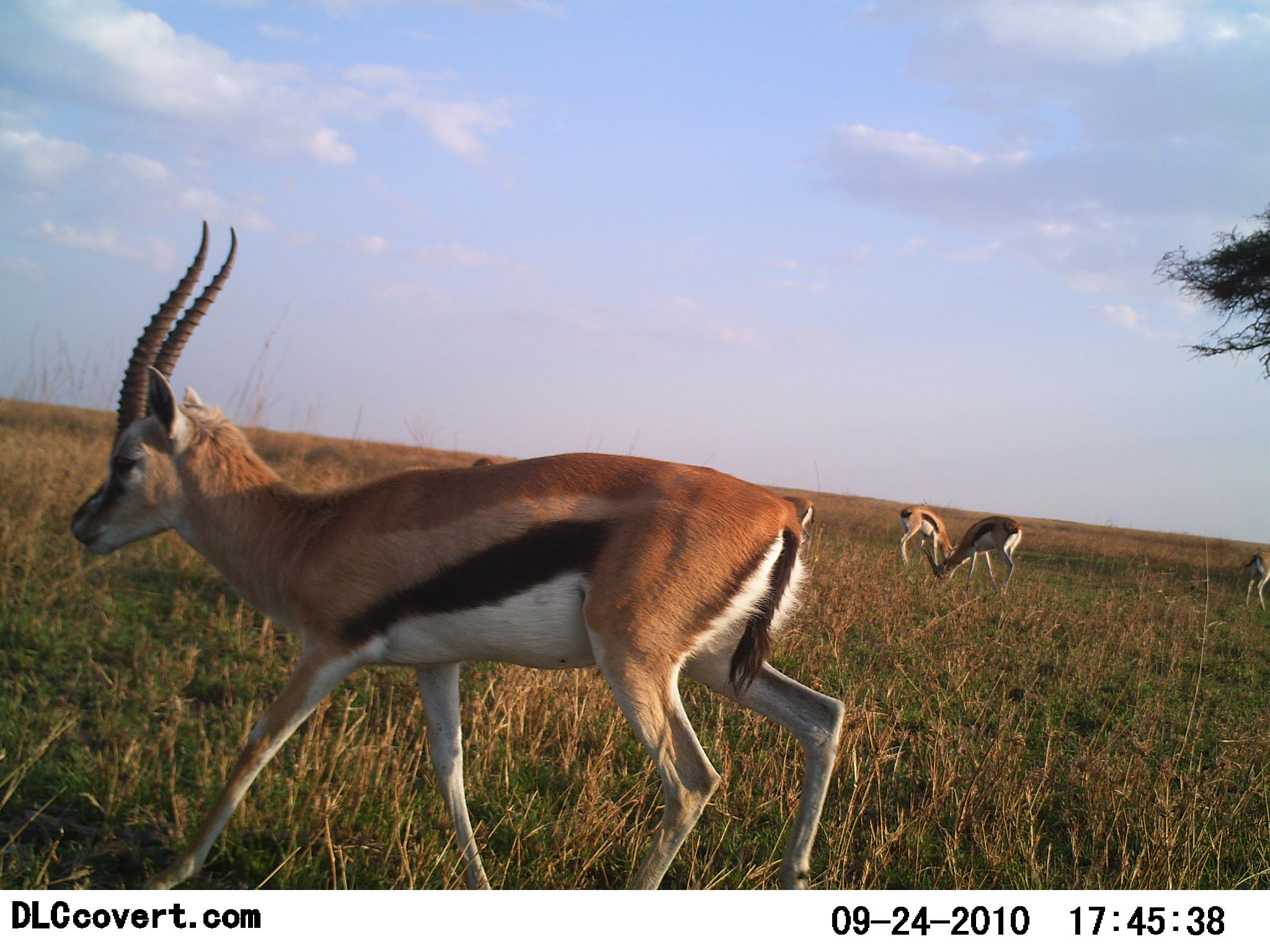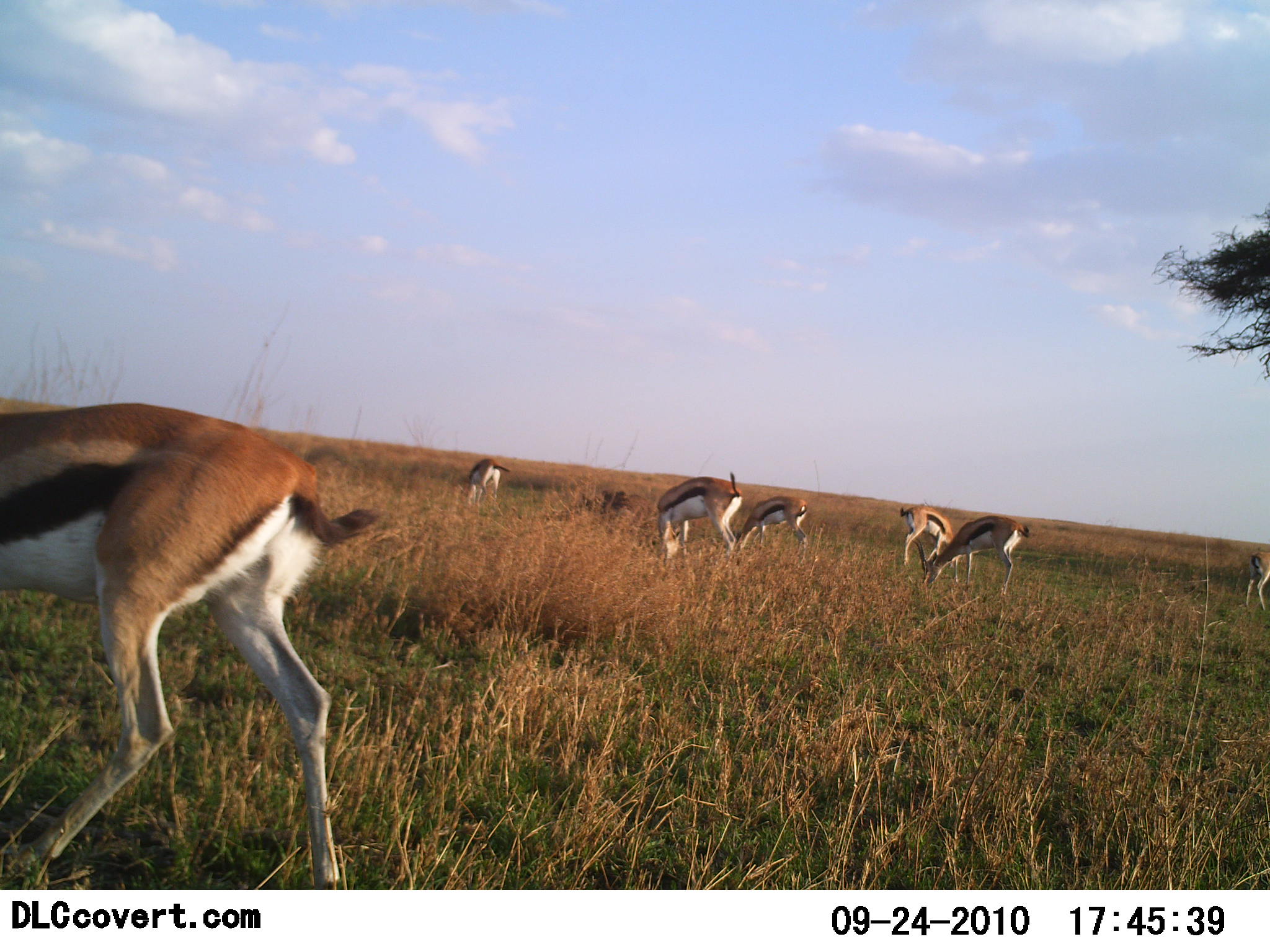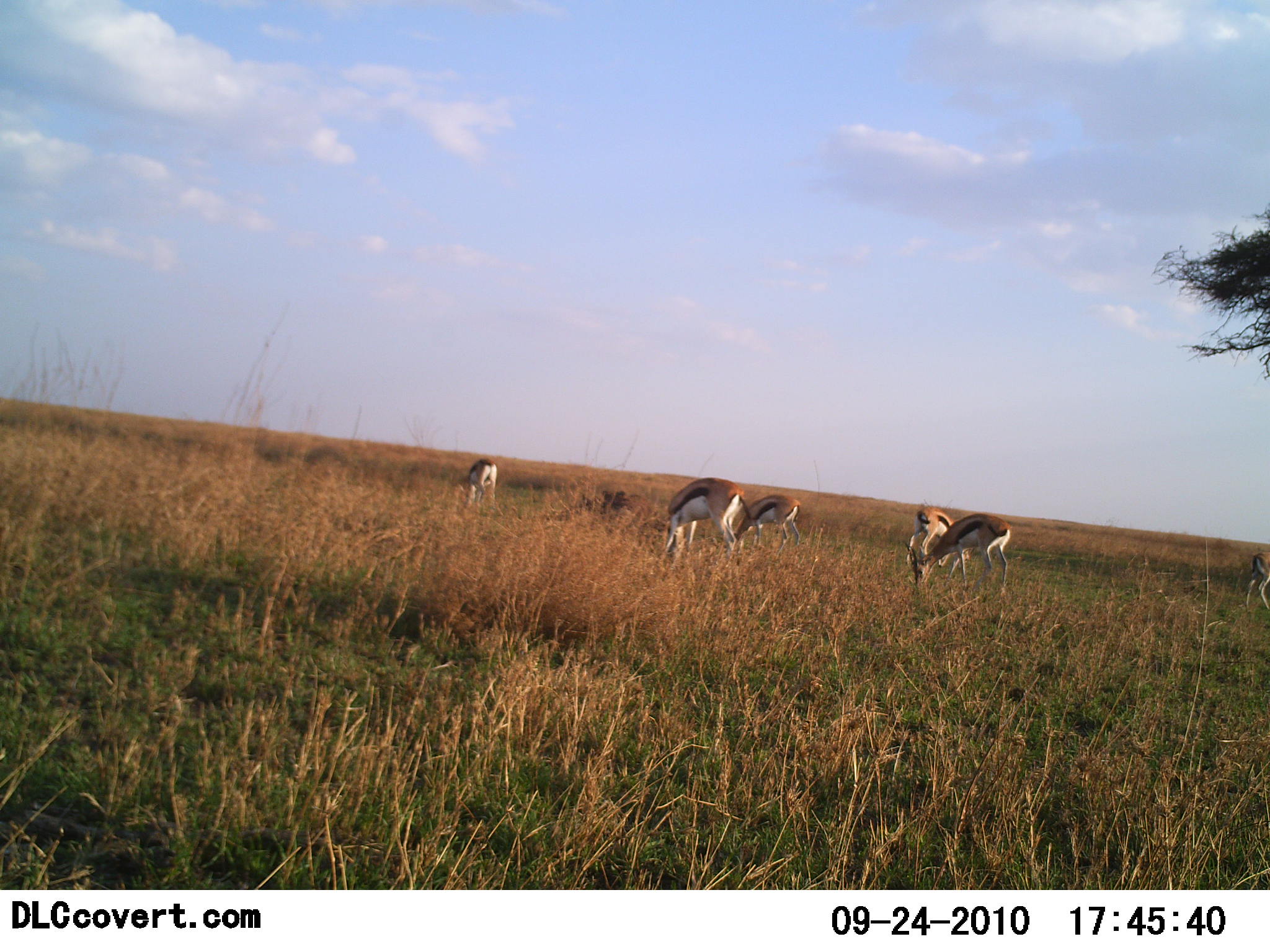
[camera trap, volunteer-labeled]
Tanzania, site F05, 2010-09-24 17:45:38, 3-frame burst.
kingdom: Animalia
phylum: Chordata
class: Mammalia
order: Artiodactyla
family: Bovidae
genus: Eudorcas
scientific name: Eudorcas thomsonii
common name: thomson's gazelle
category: gazellethomsons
Gazellethomsons (thomson's gazelle) (Eudorcas thomsonii), count 7. Behavior (volunteer vote fractions): standing 17%, resting 0%, moving 33%, interacting 0%. Young present (vote fraction): 0%. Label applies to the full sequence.